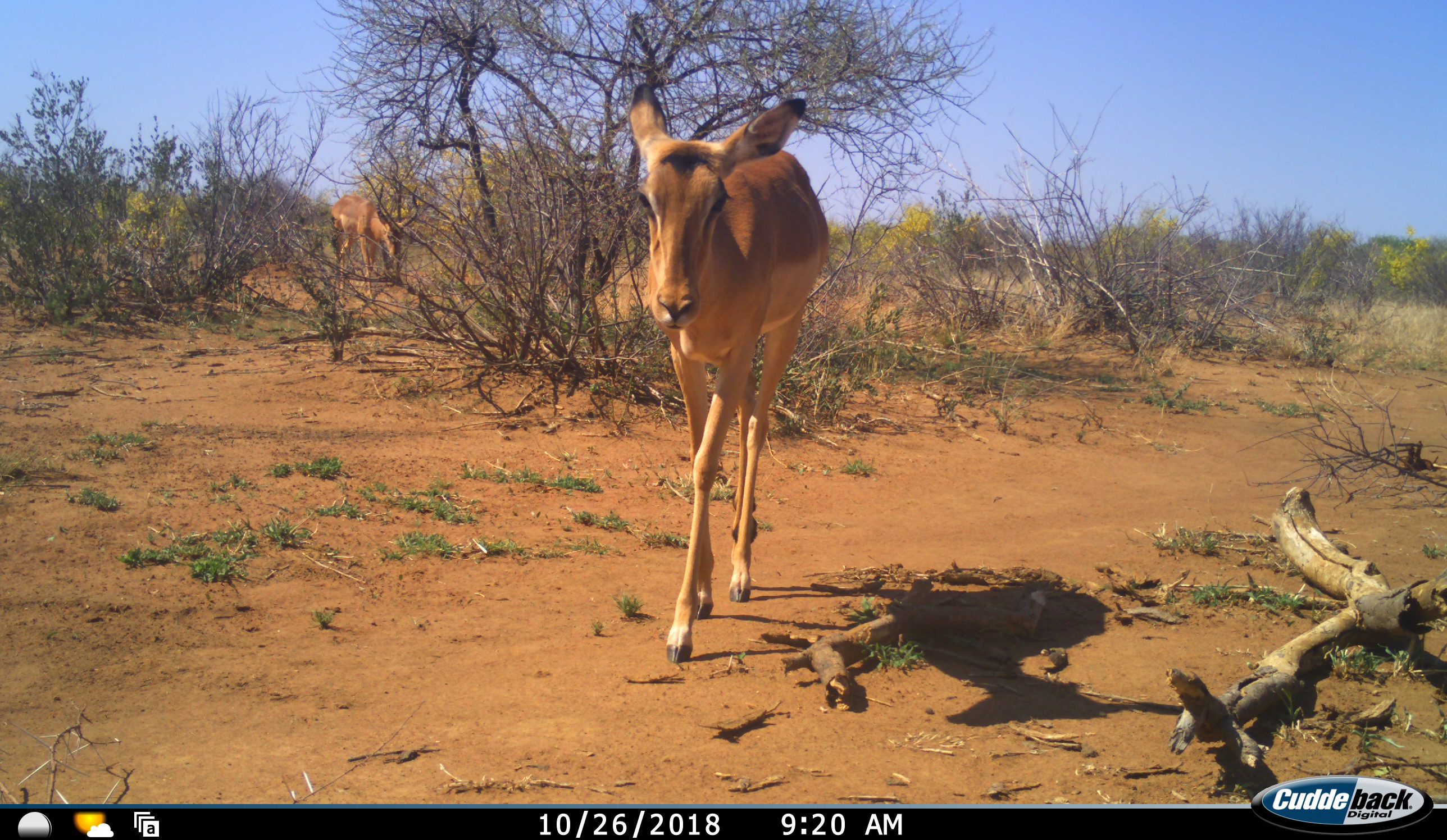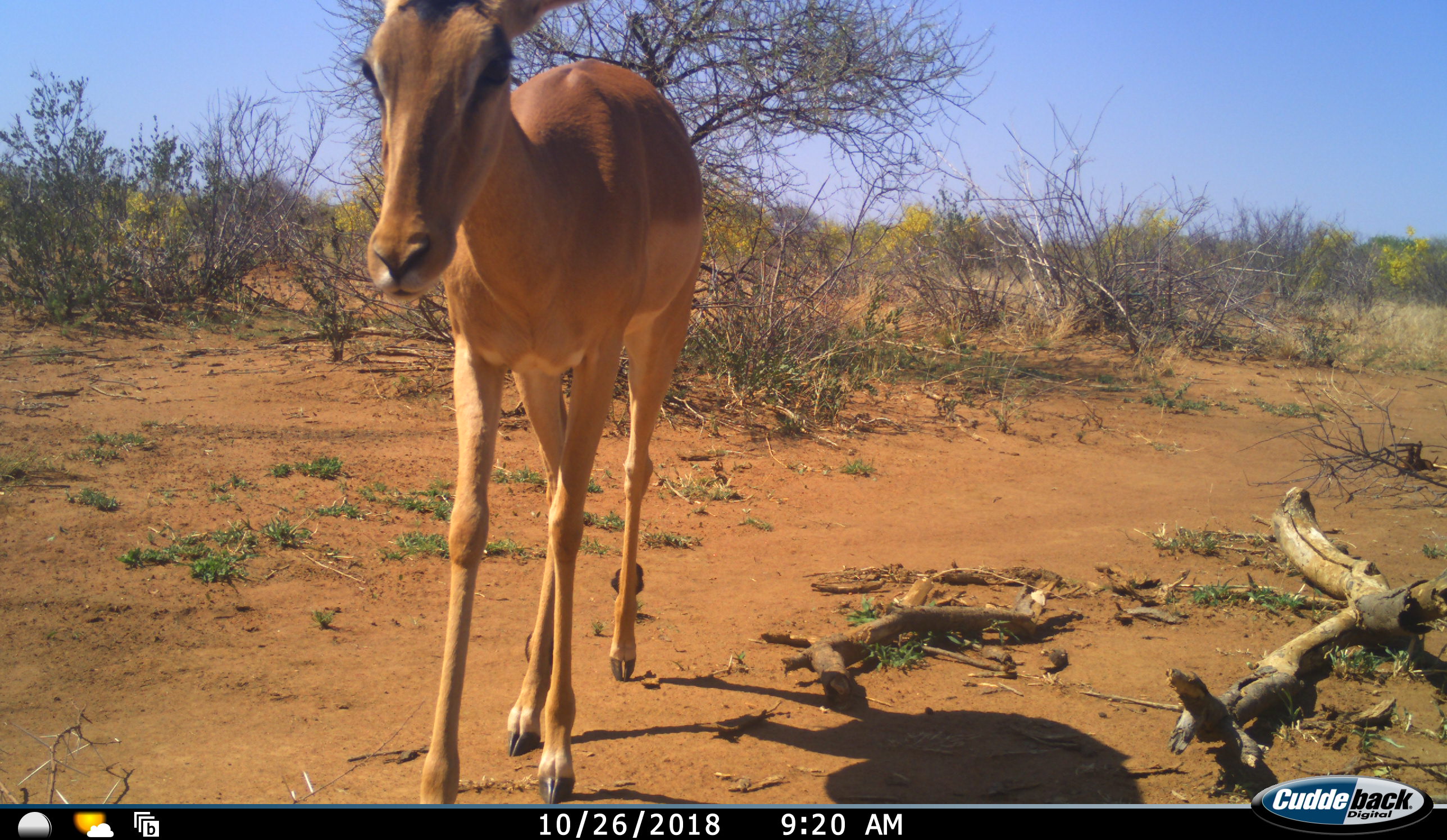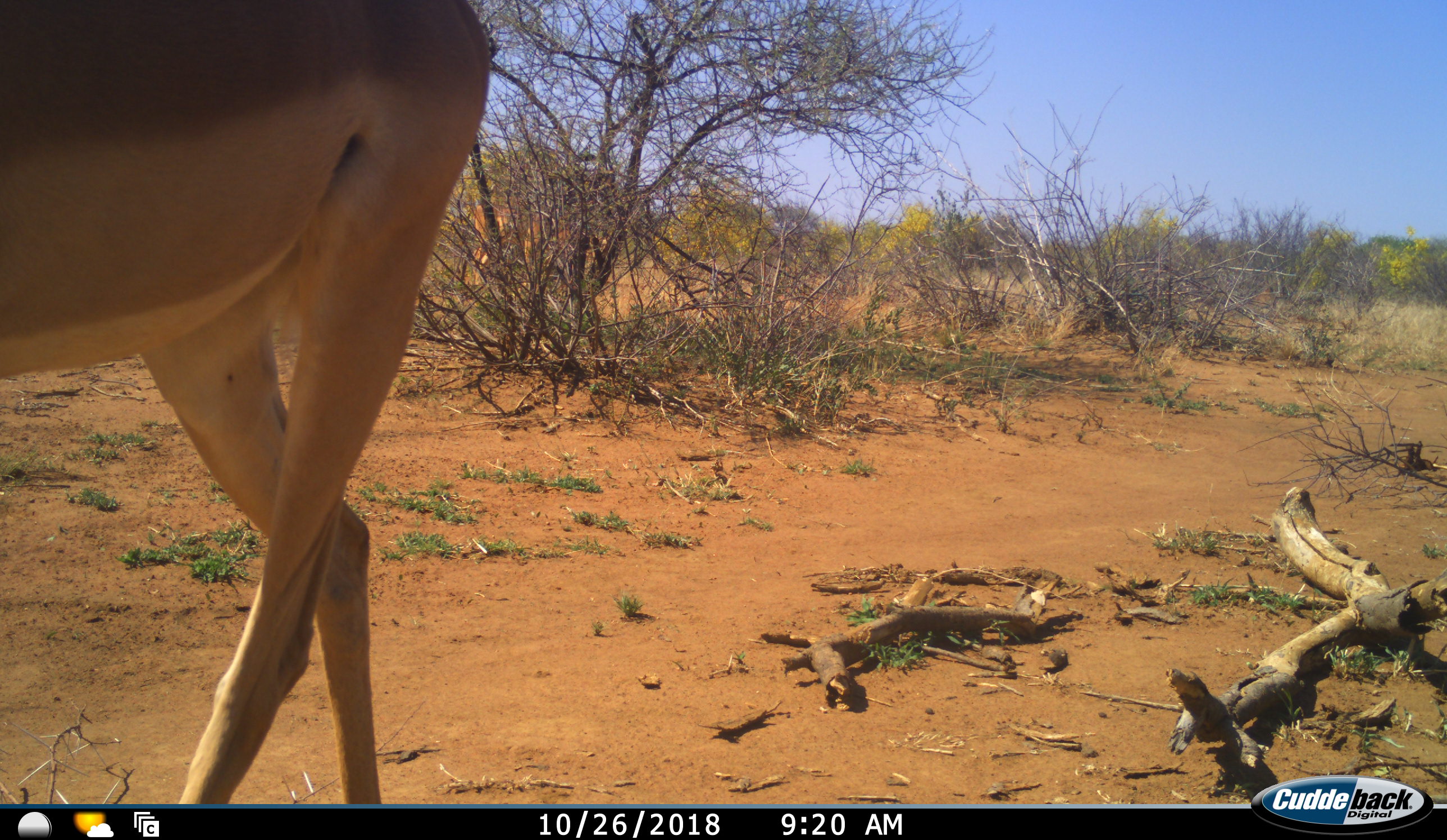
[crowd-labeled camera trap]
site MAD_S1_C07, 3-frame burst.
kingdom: Animalia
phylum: Chordata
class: Mammalia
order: Artiodactyla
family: Bovidae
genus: Aepyceros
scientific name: Aepyceros melampus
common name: impala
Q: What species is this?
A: Impala (Aepyceros melampus).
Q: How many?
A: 2.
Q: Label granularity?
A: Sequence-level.